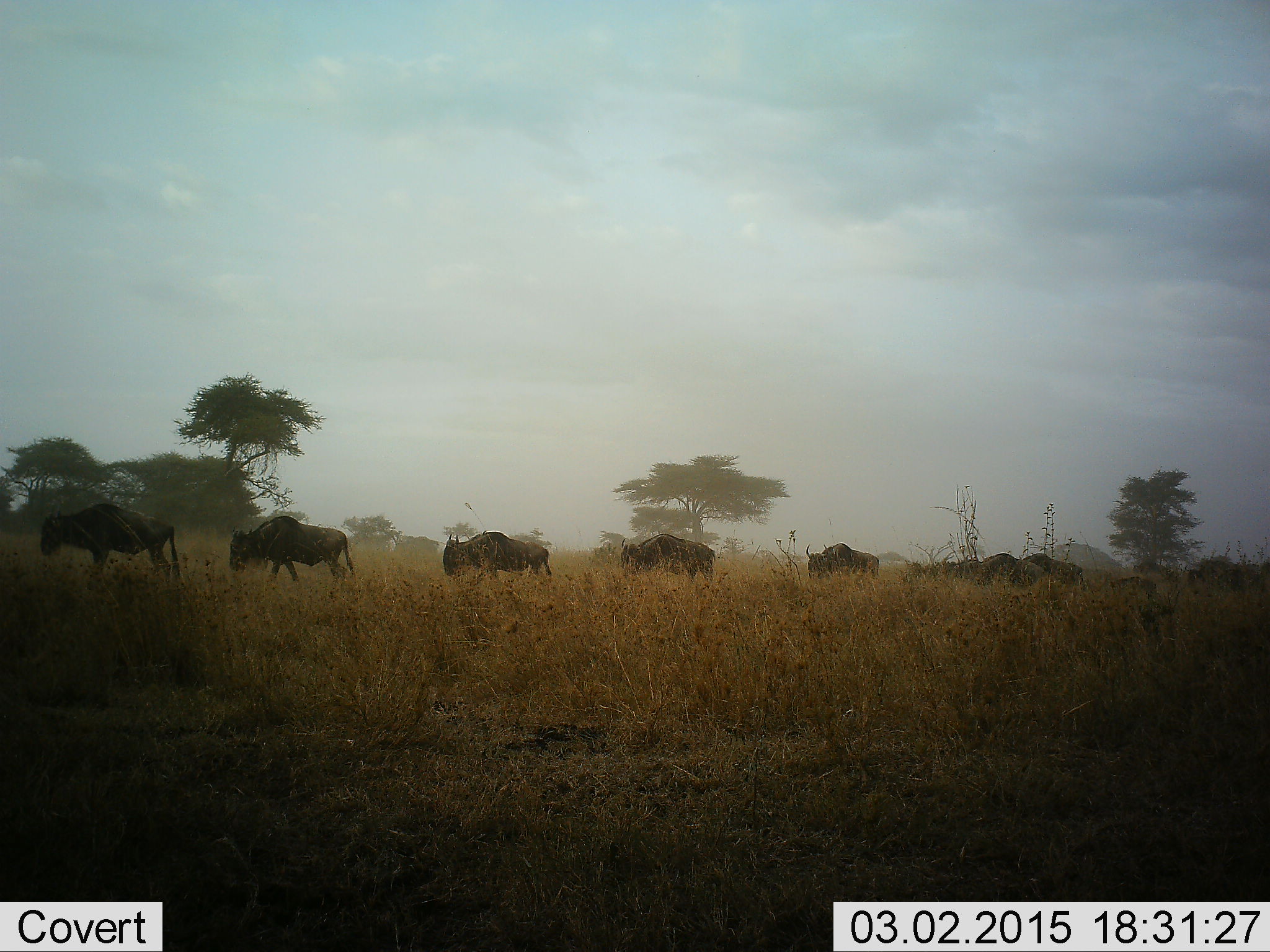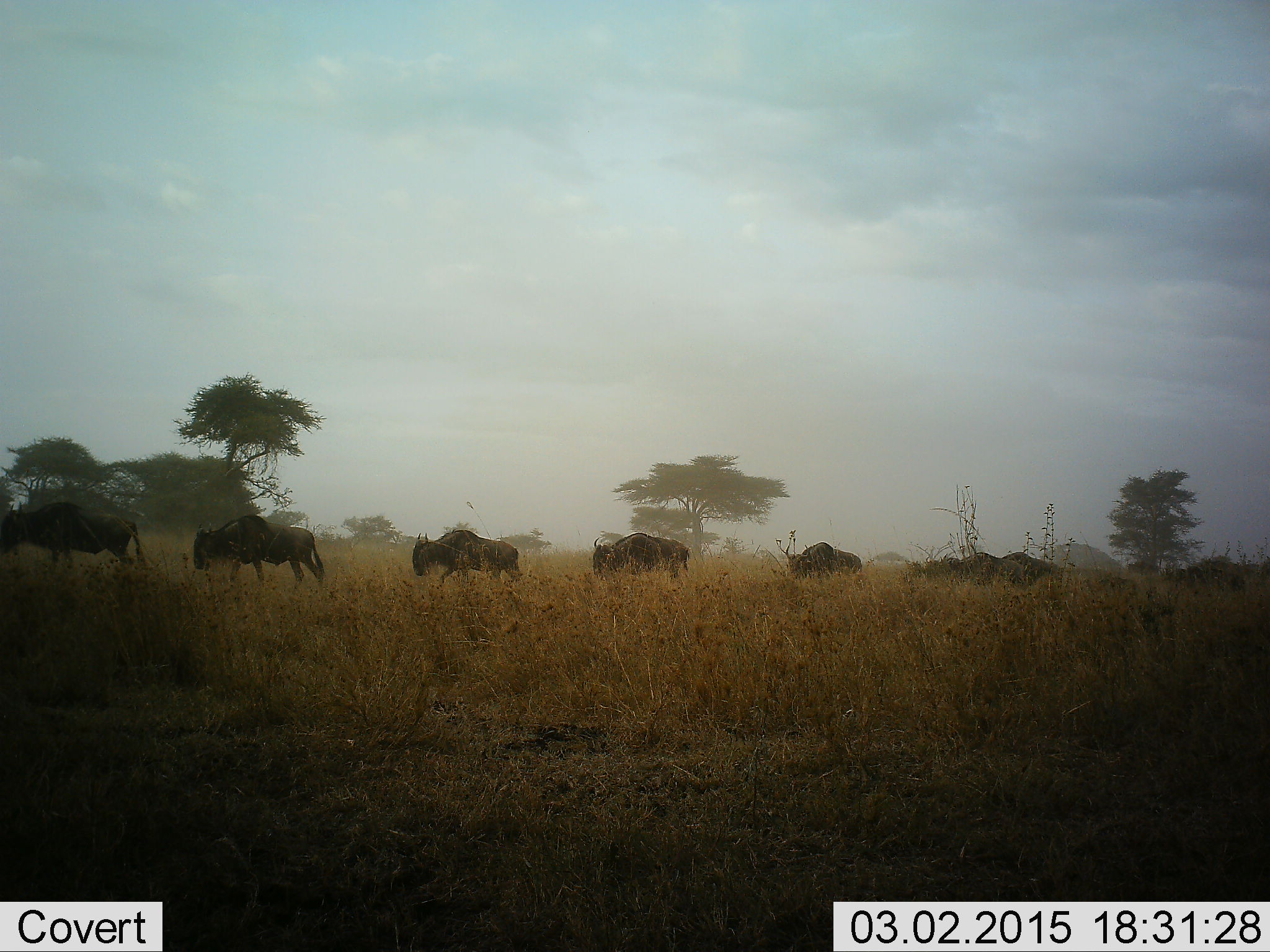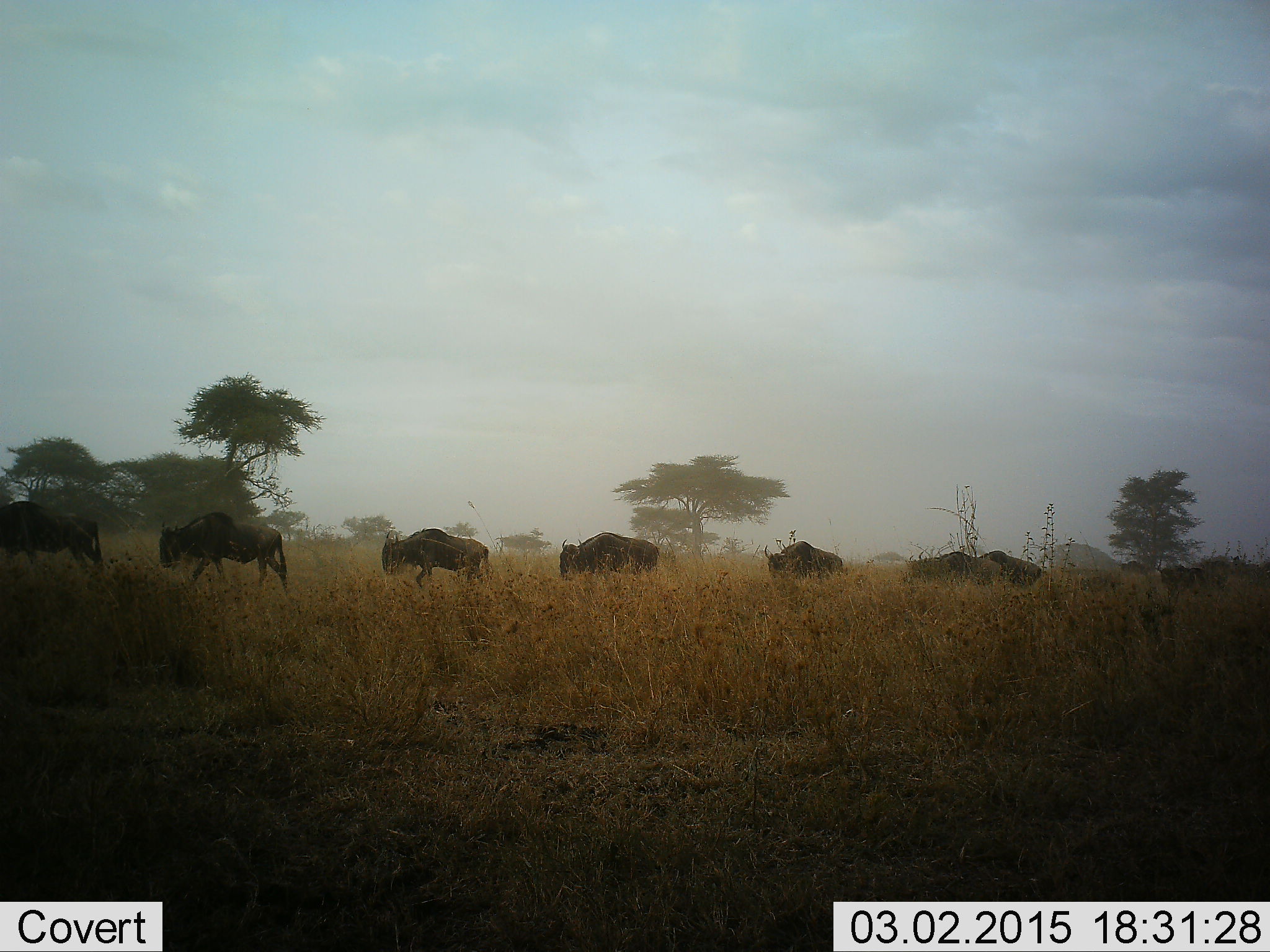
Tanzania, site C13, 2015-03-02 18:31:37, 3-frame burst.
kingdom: Animalia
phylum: Chordata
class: Mammalia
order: Artiodactyla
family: Bovidae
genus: Connochaetes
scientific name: Connochaetes taurinus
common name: blue wildebeest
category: wildebeest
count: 10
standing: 10%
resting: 0%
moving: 100%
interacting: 0%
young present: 0%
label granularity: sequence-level